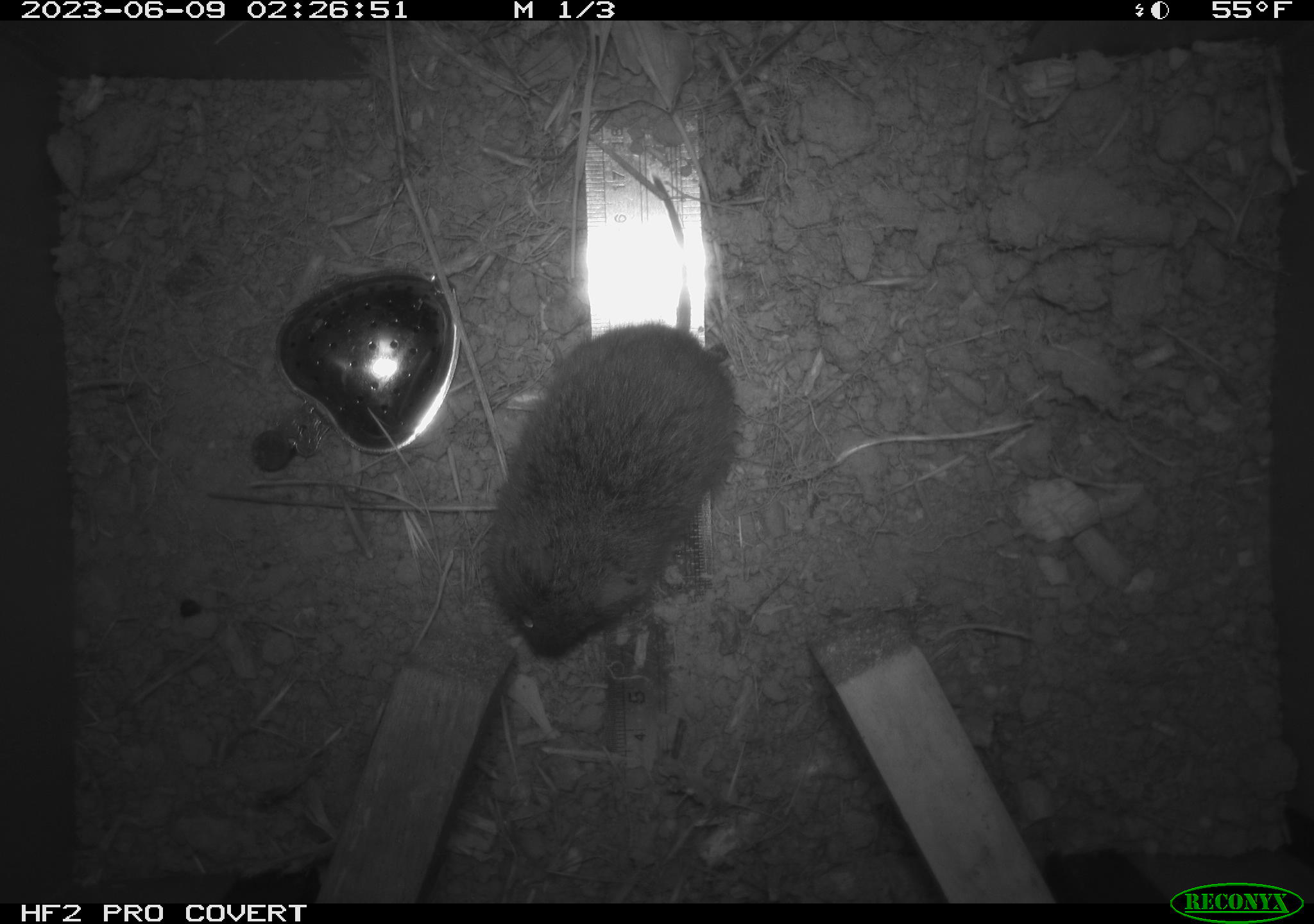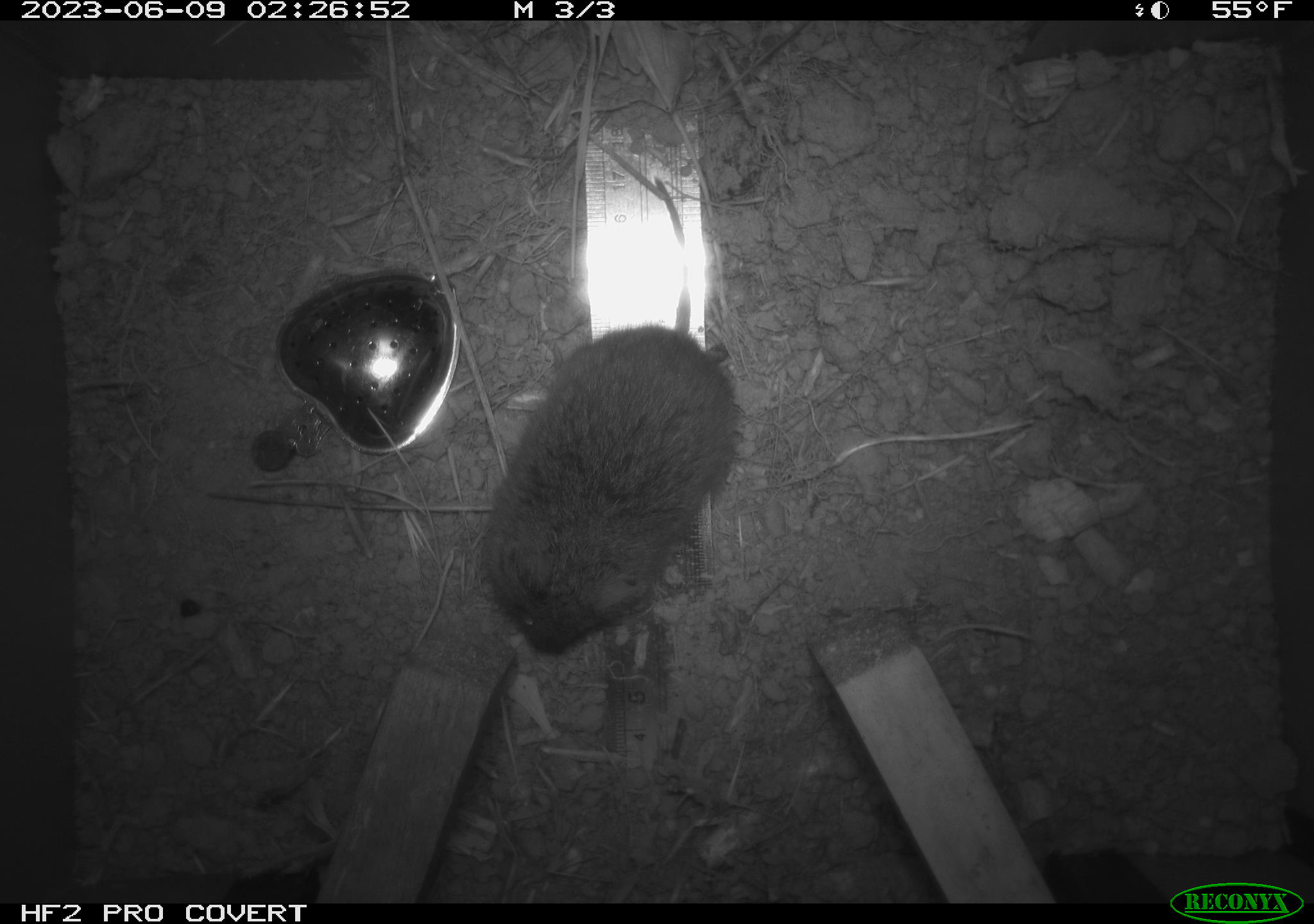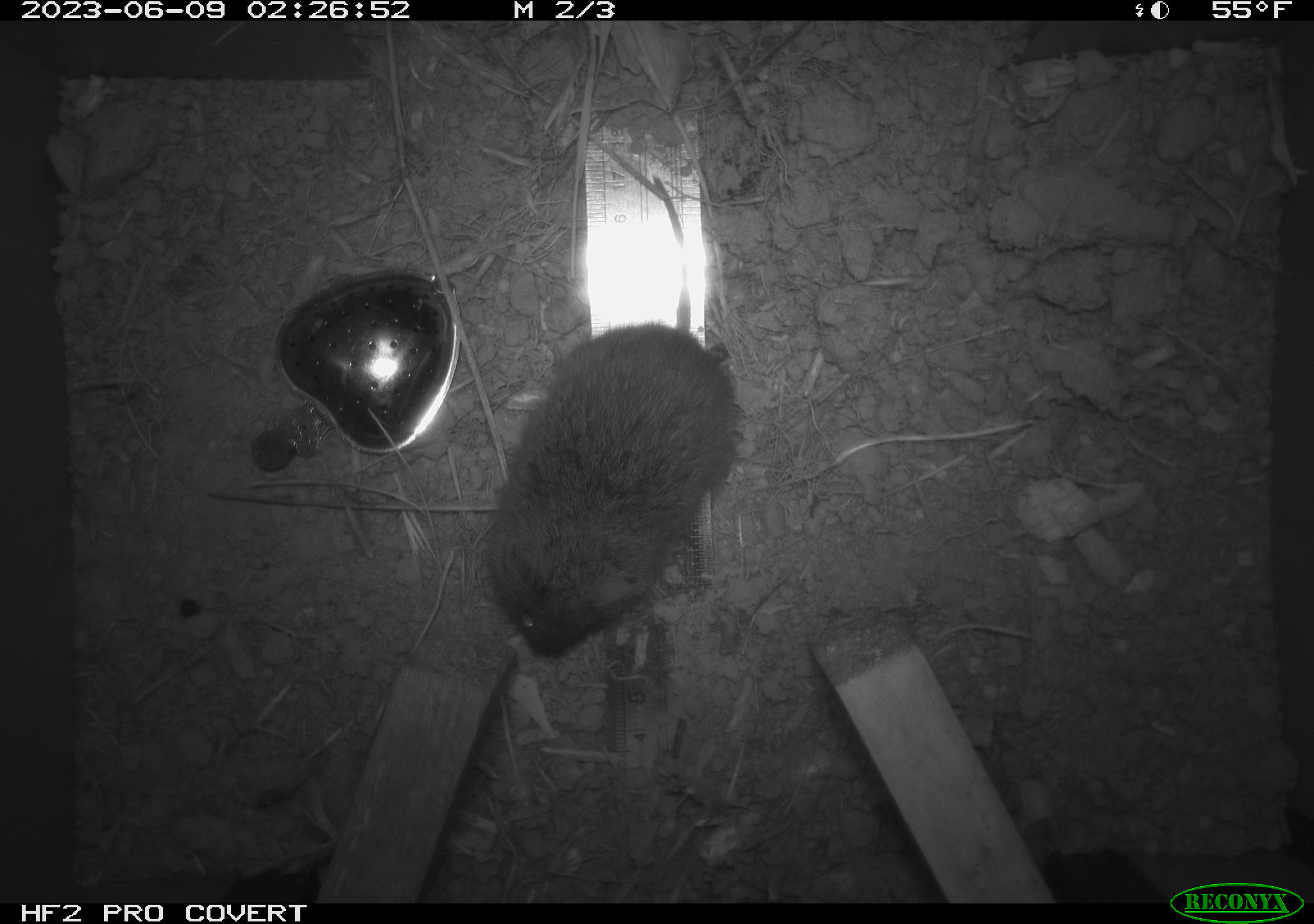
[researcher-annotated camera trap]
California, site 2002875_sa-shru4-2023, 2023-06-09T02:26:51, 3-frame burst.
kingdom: Animalia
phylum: Chordata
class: Mammalia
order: Rodentia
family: Cricetidae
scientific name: Arvicolinae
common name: voles, lemmings, and muskrats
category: arvicolinae subfamily